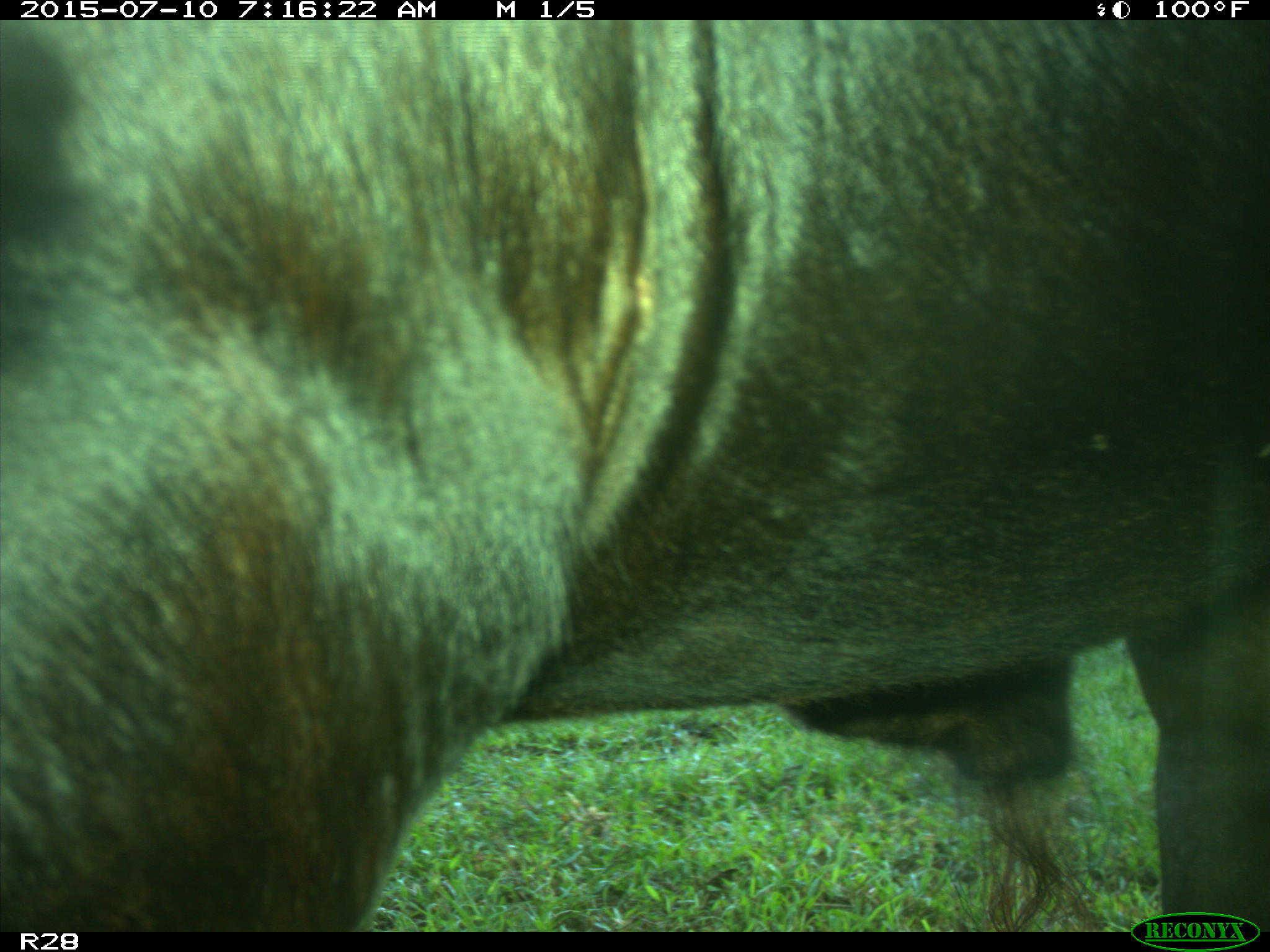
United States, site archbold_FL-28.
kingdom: Animalia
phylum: Chordata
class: Mammalia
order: Artiodactyla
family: Bovidae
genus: Bos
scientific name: Bos taurus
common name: domestic cow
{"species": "Bos taurus (domestic cow)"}